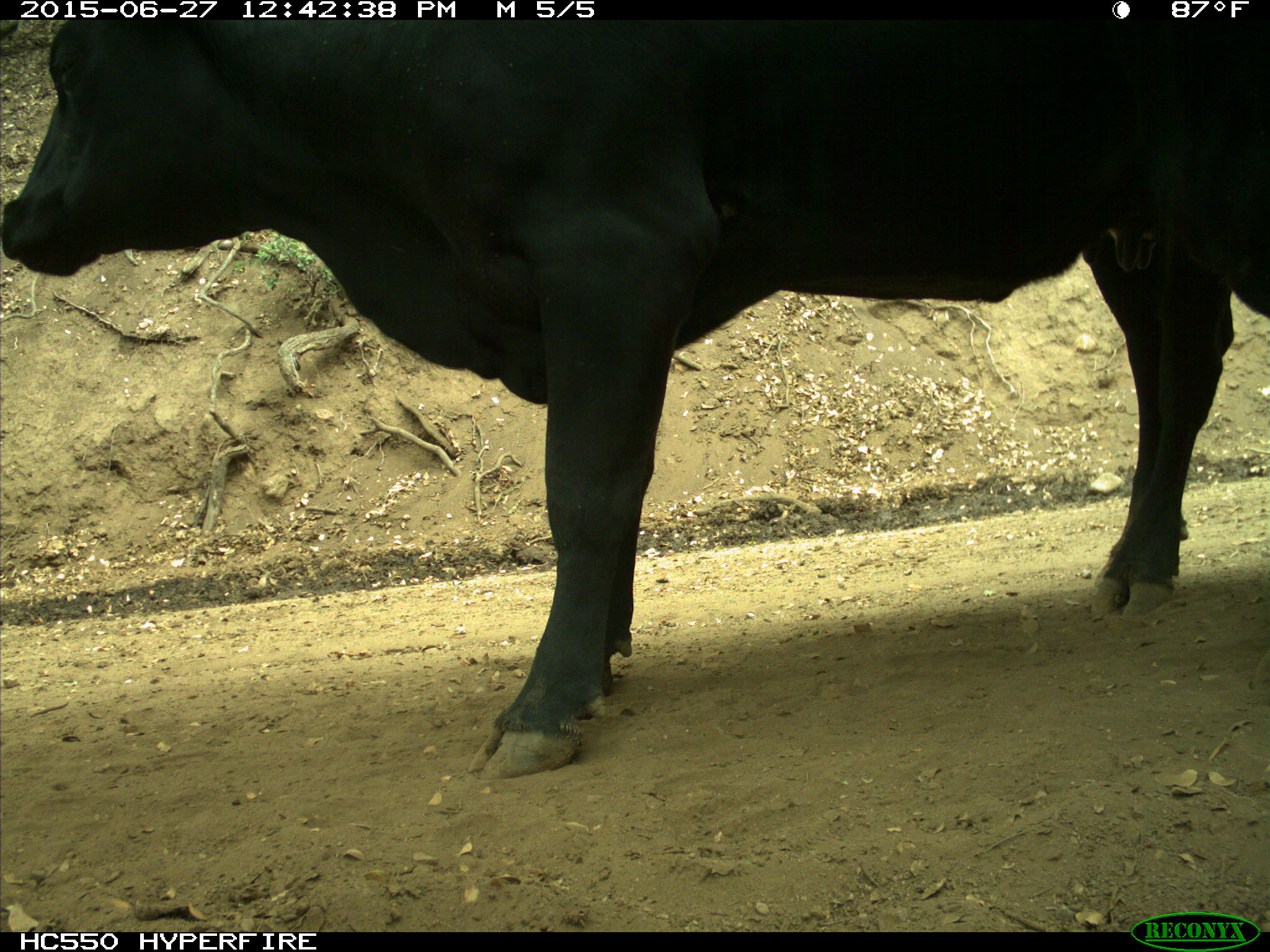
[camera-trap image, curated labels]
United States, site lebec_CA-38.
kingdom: Animalia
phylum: Chordata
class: Mammalia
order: Artiodactyla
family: Bovidae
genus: Bos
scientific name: Bos taurus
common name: domestic cow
Bos taurus (domestic cow).